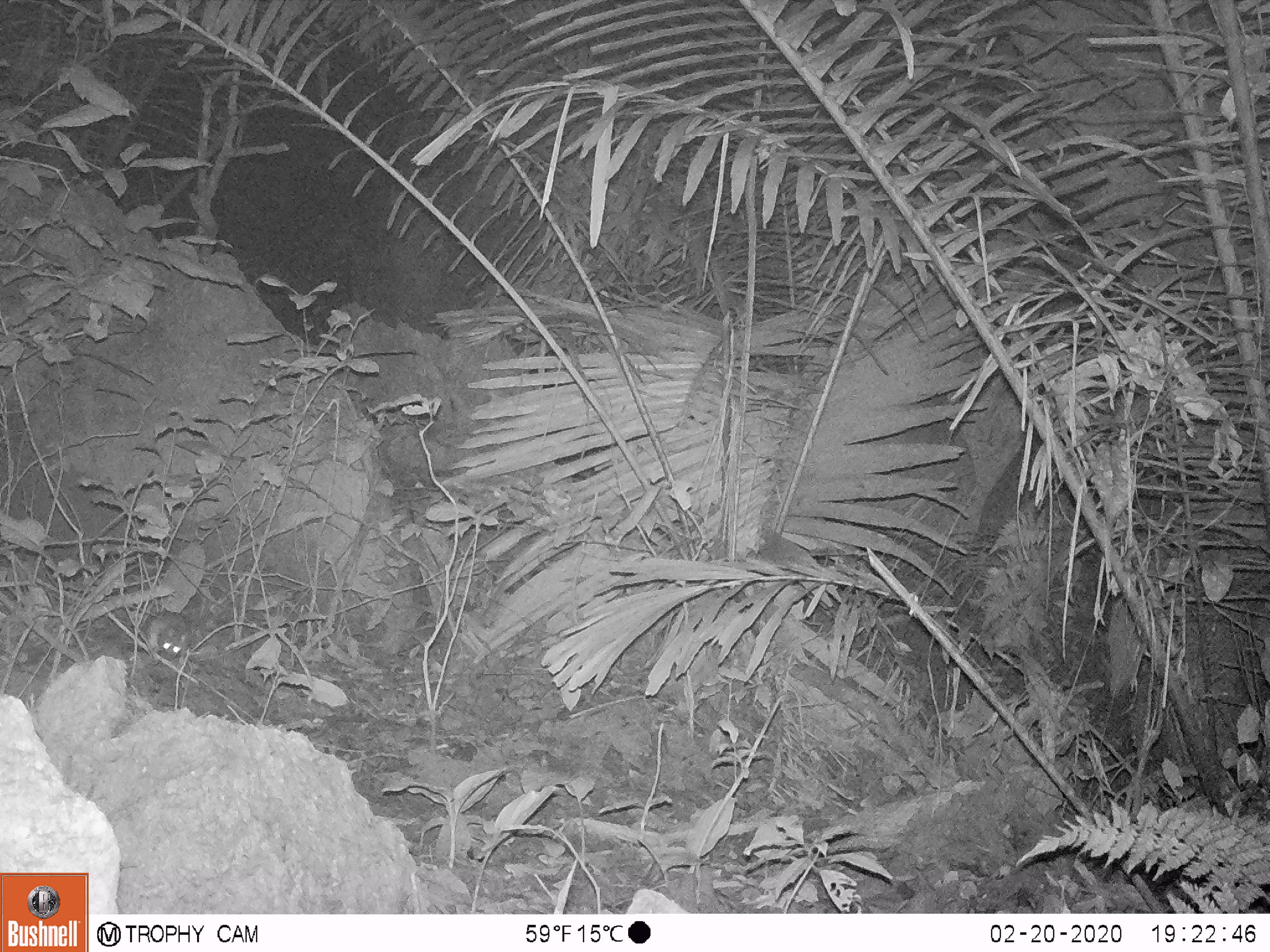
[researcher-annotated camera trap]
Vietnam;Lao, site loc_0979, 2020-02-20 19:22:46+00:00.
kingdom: Animalia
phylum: Chordata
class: Mammalia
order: Rodentia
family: Muridae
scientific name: Muridae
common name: old-world mice and rats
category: unidentified murid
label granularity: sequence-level